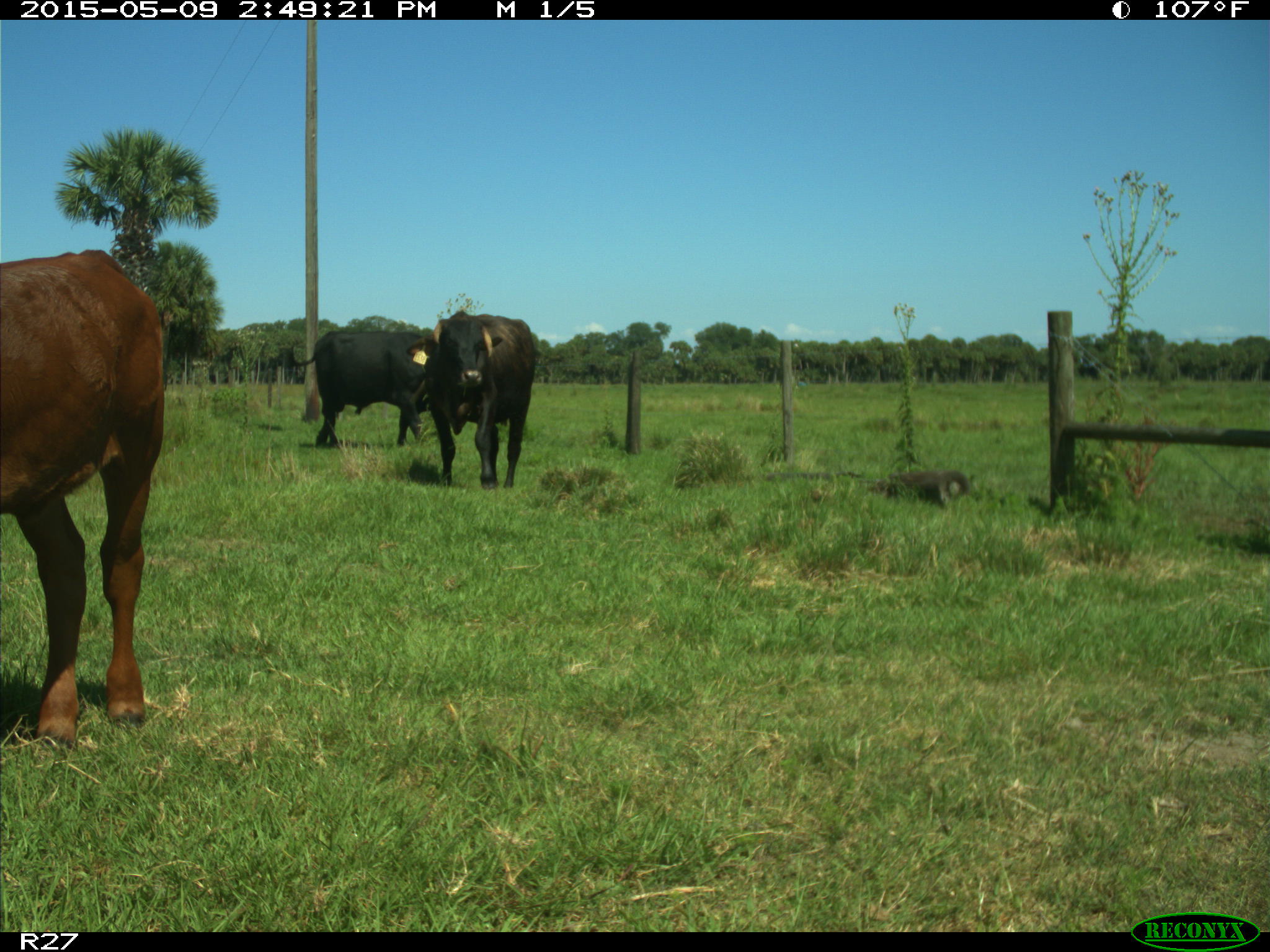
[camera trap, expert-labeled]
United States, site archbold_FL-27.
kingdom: Animalia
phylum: Chordata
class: Mammalia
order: Artiodactyla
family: Bovidae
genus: Bos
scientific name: Bos taurus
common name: domestic cow